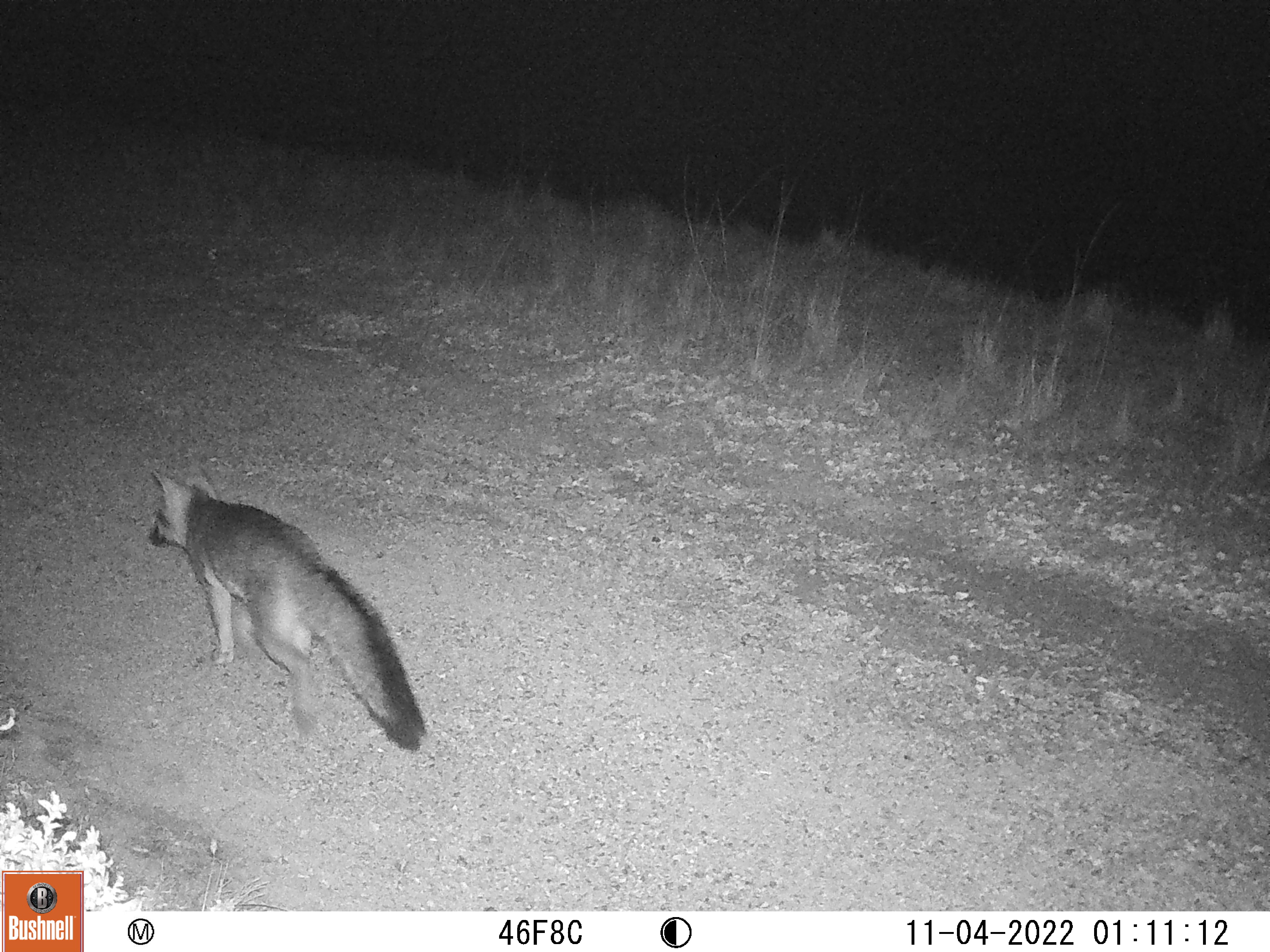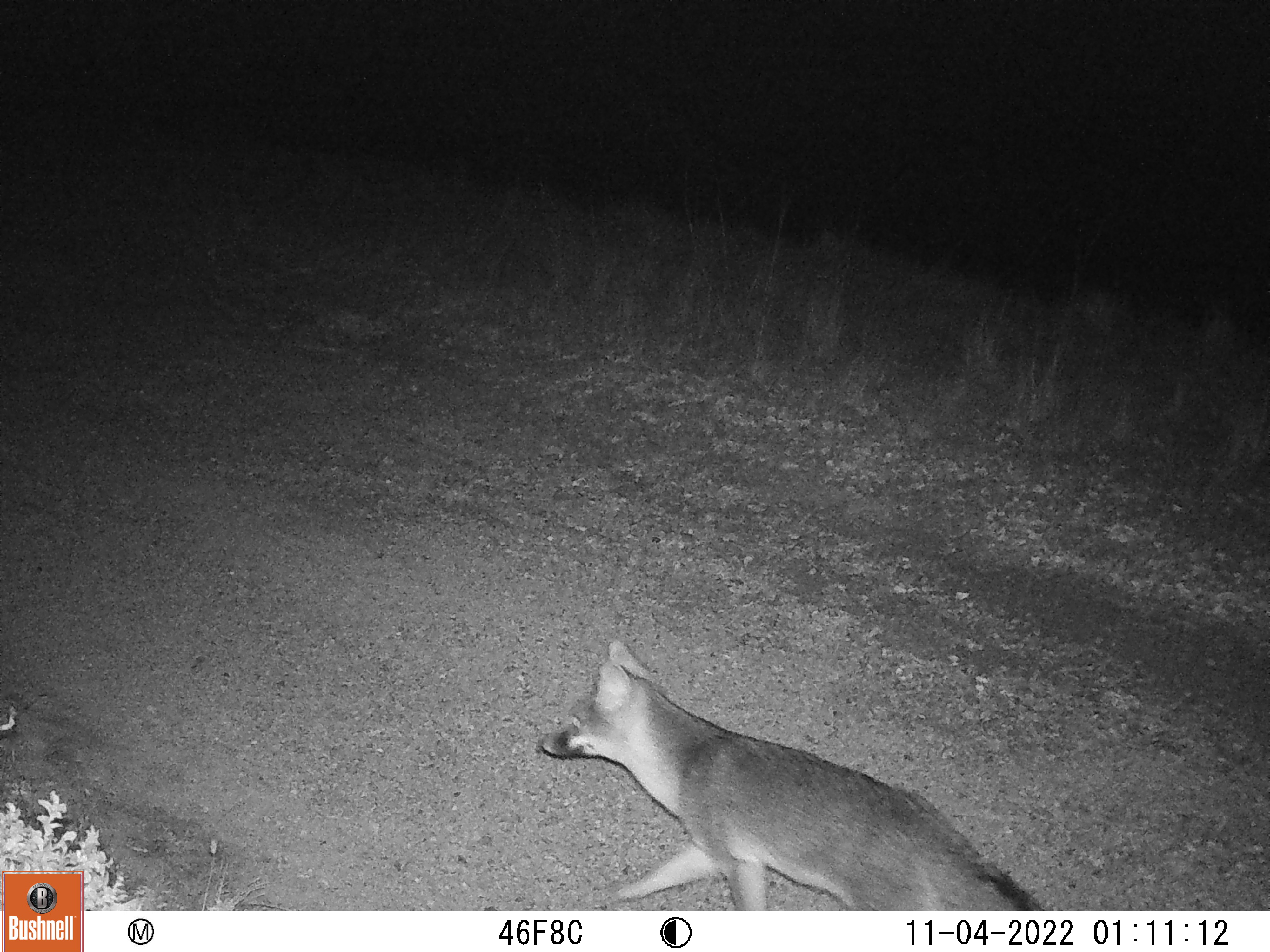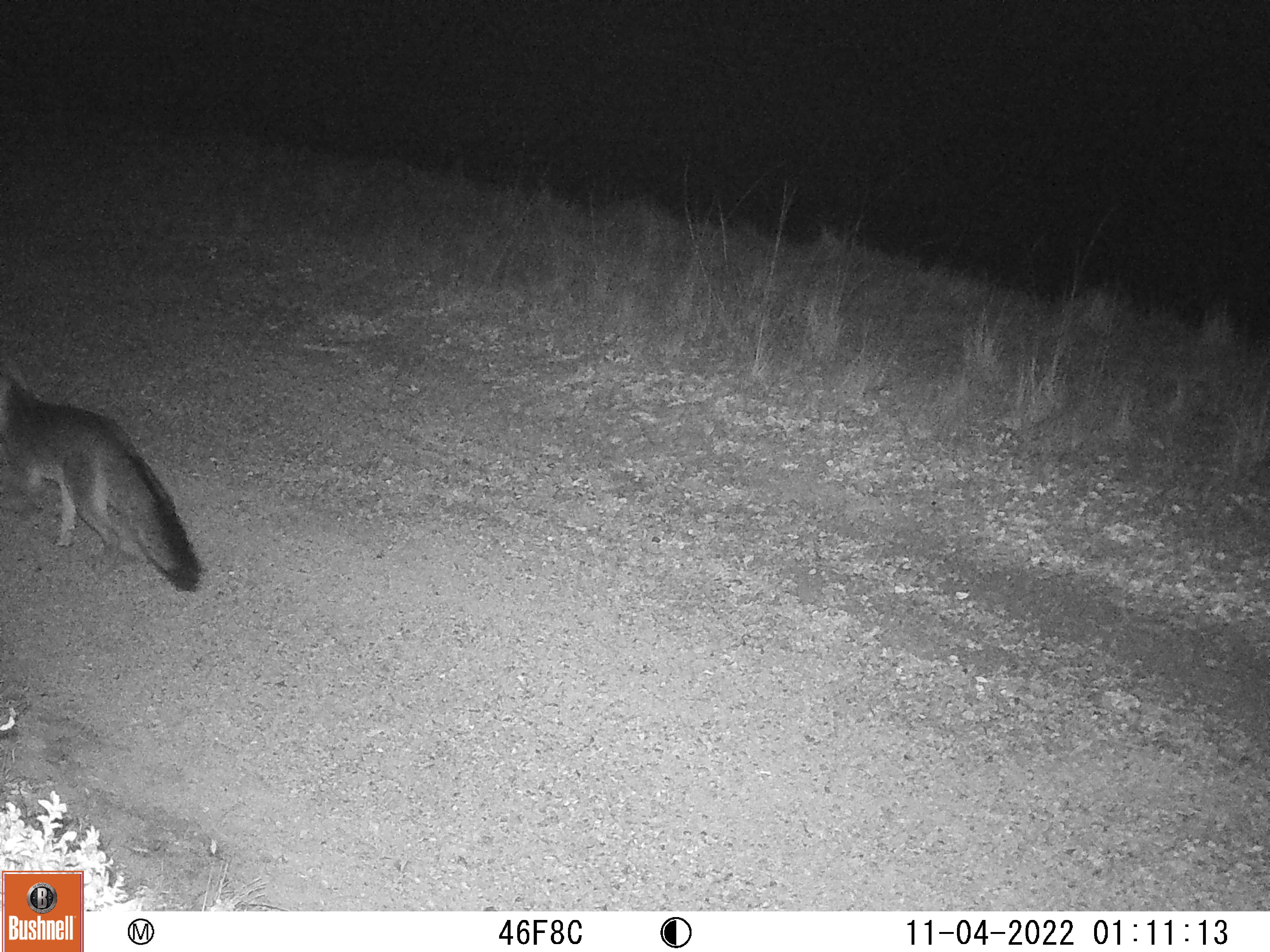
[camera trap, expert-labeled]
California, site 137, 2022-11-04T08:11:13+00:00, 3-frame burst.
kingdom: Animalia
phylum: Chordata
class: Mammalia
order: Carnivora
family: Canidae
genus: Urocyon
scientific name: Urocyon cinereoargenteus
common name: gray fox